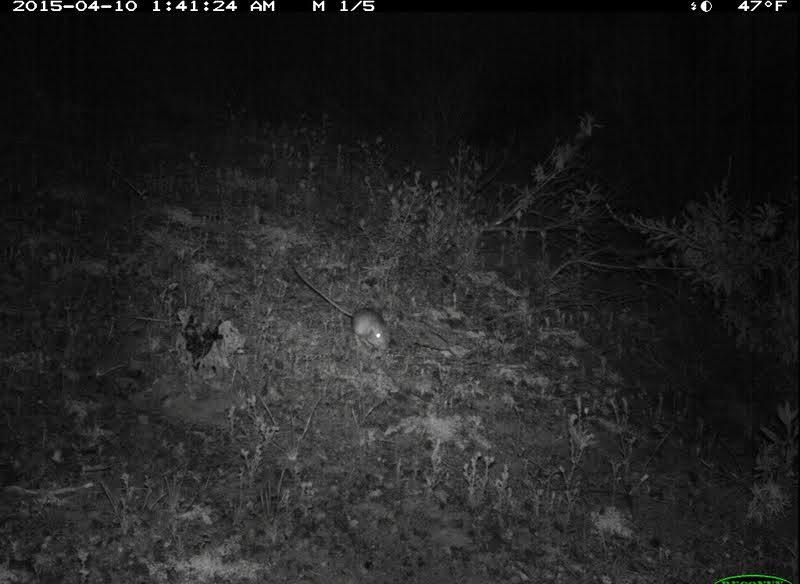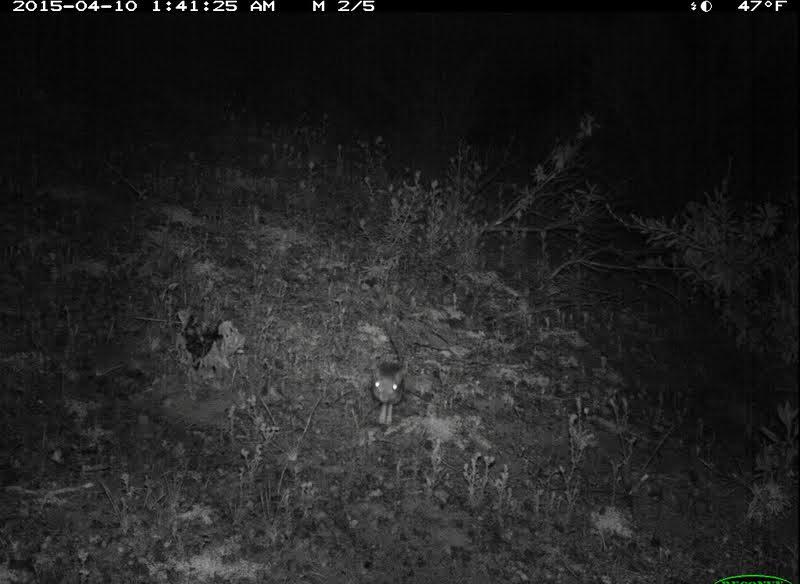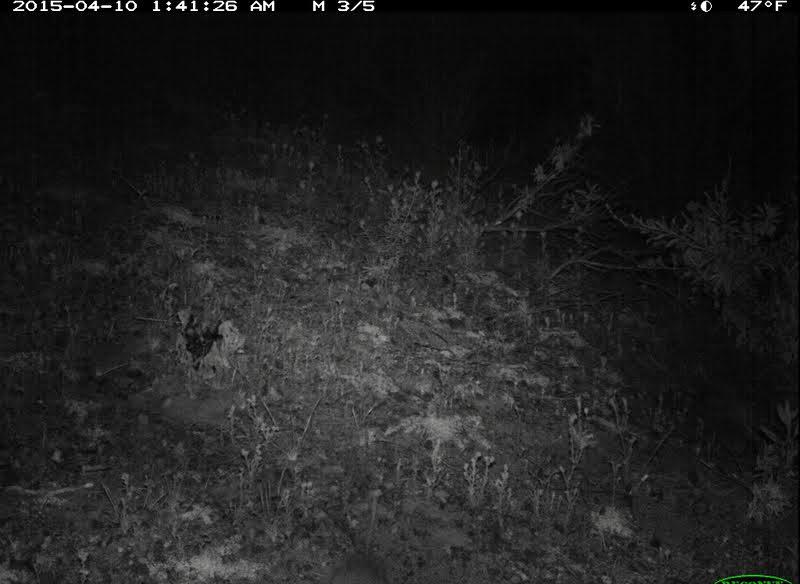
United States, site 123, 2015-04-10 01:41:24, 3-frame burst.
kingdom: Animalia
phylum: Chordata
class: Mammalia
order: Rodentia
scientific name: Rodentia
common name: rodent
Rodent (Rodentia).